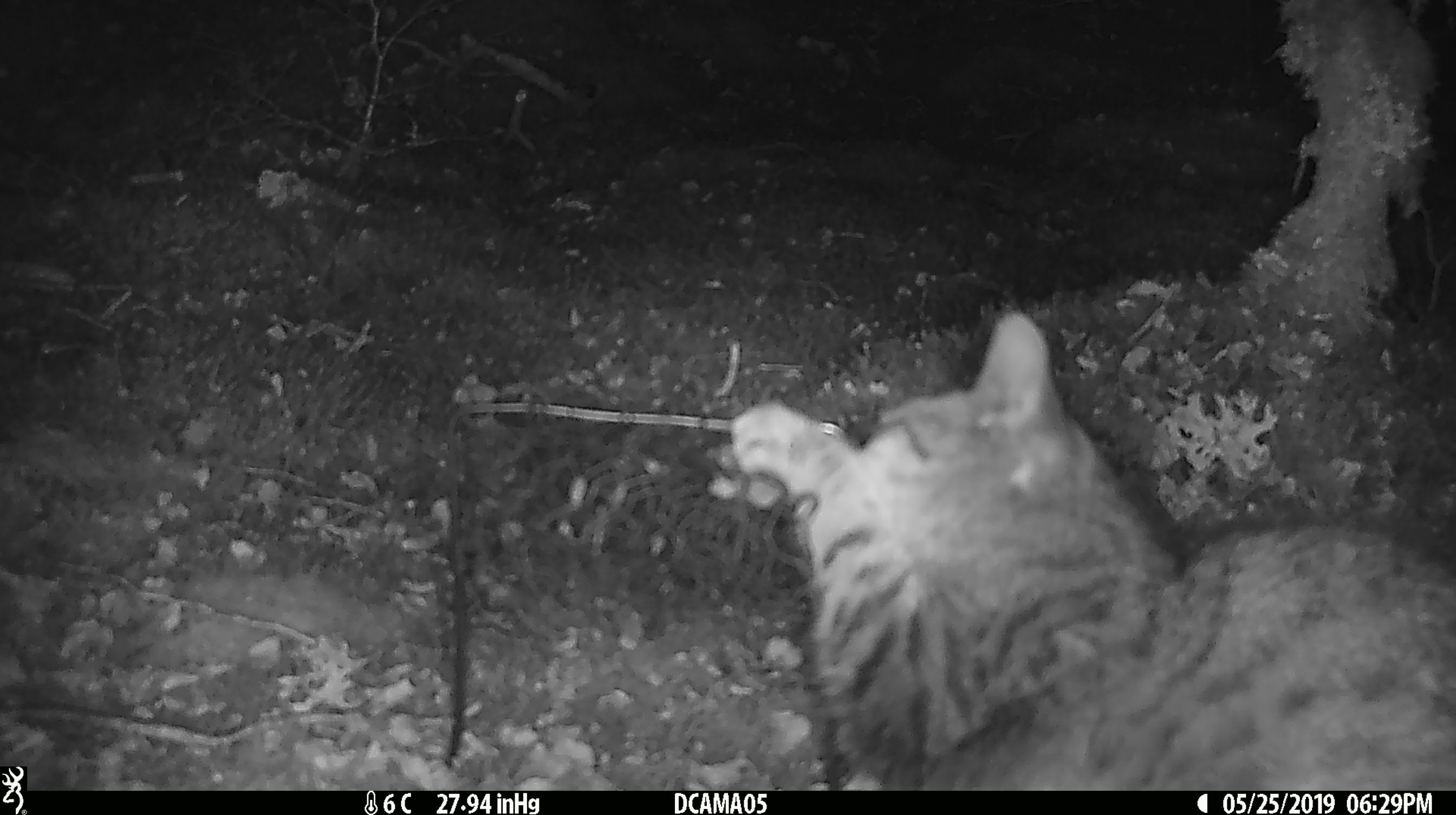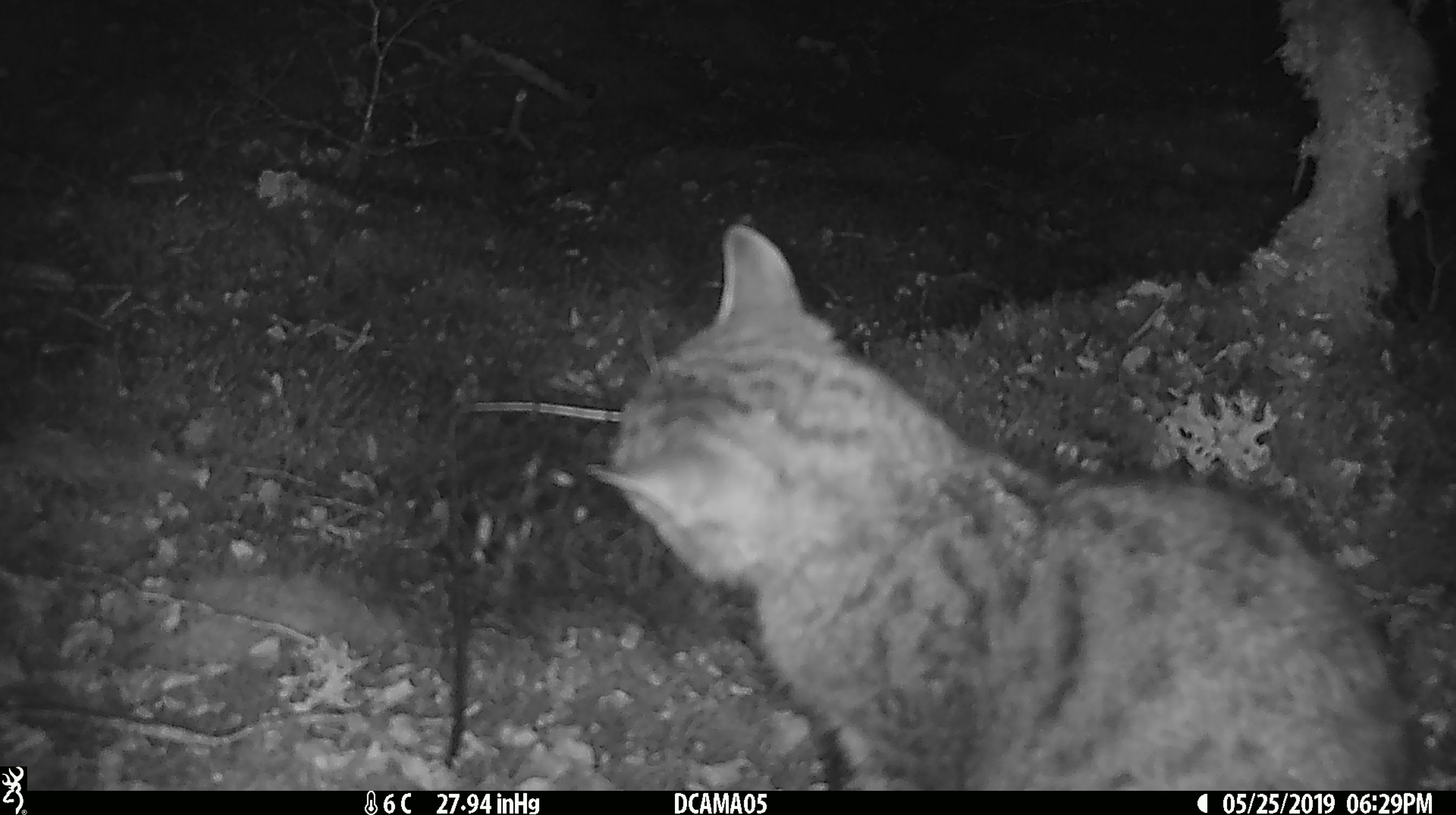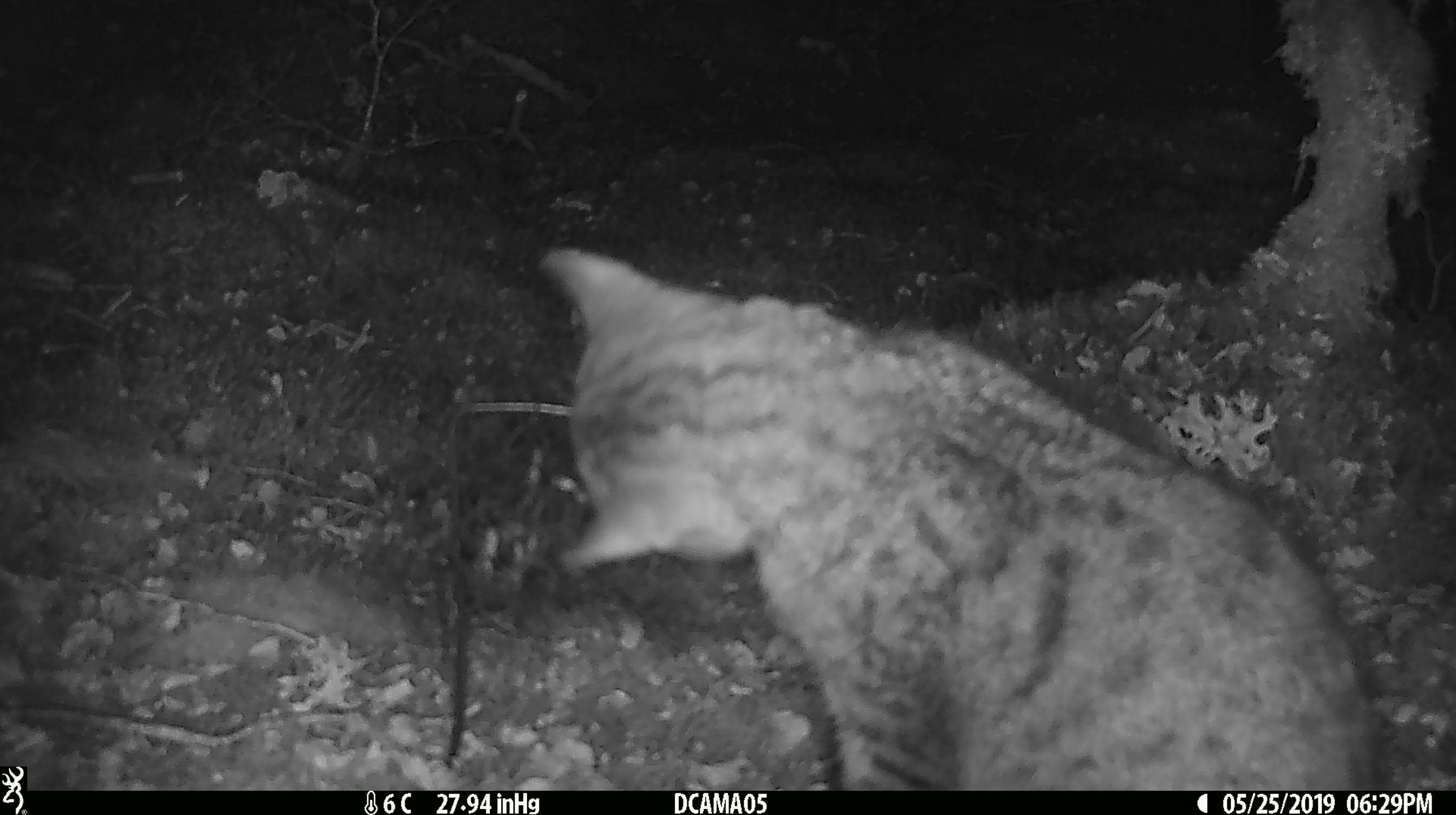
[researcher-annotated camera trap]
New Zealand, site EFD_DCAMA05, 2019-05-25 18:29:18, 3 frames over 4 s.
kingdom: Animalia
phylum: Chordata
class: Mammalia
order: Carnivora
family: Felidae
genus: Felis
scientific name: Felis catus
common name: domestic cat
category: cat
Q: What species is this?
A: Cat (domestic cat) (Felis catus).